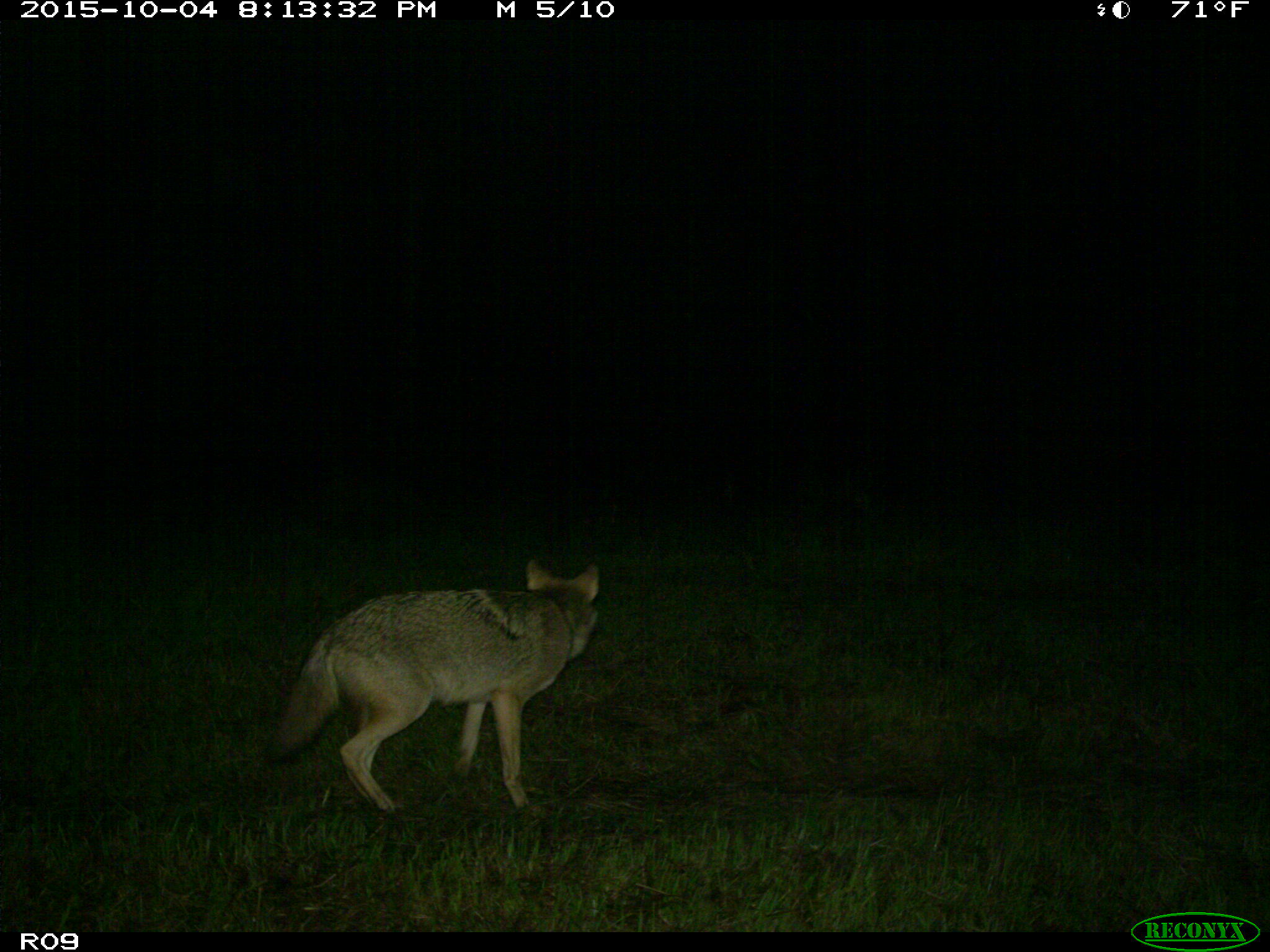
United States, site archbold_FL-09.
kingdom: Animalia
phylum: Chordata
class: Mammalia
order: Carnivora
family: Canidae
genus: Canis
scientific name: Canis latrans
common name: coyote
Canis latrans (coyote).